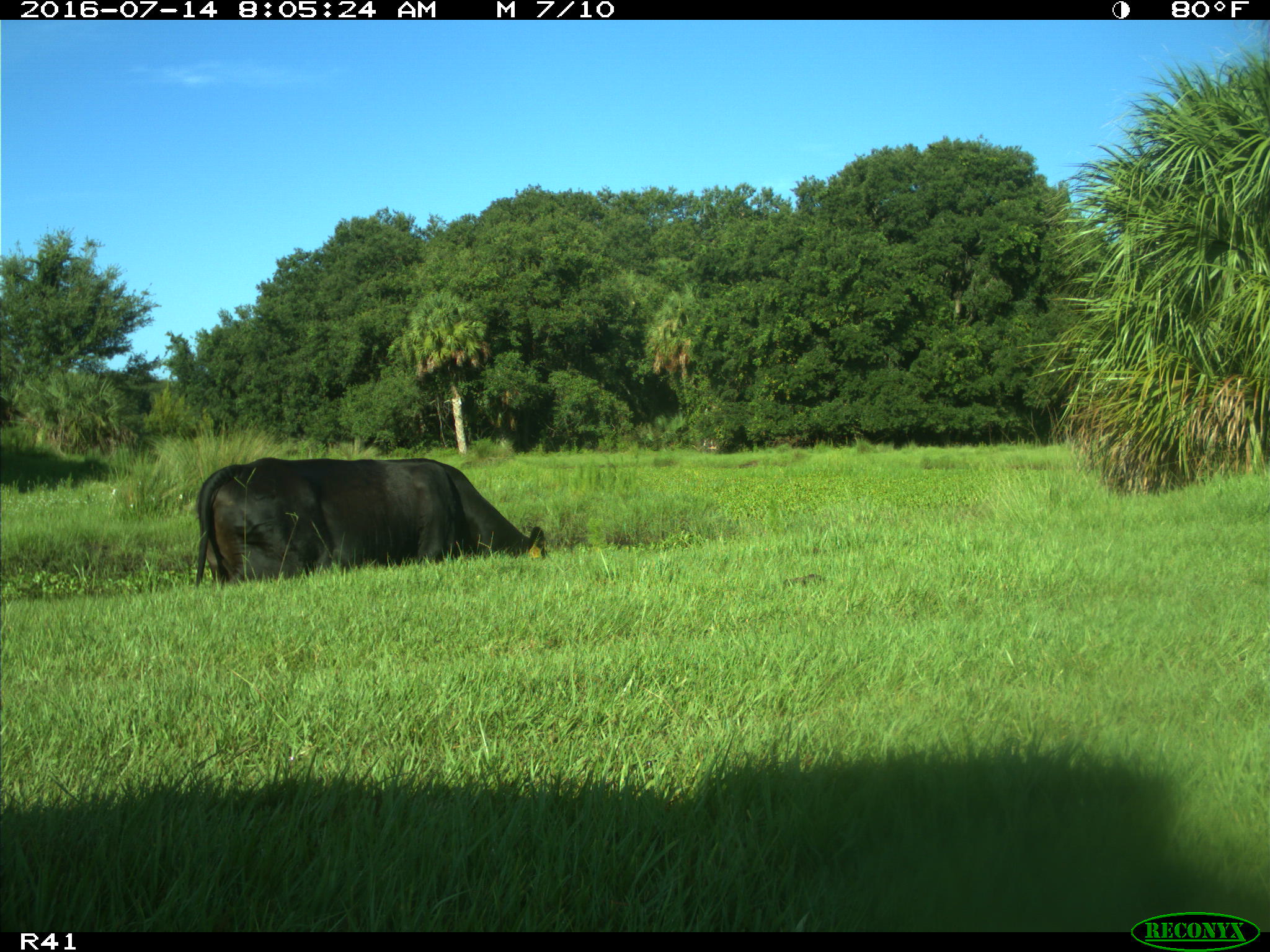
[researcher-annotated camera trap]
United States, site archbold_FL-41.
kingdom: Animalia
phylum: Chordata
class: Mammalia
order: Artiodactyla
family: Bovidae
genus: Bos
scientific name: Bos taurus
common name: domestic cow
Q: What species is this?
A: Bos taurus (domestic cow).